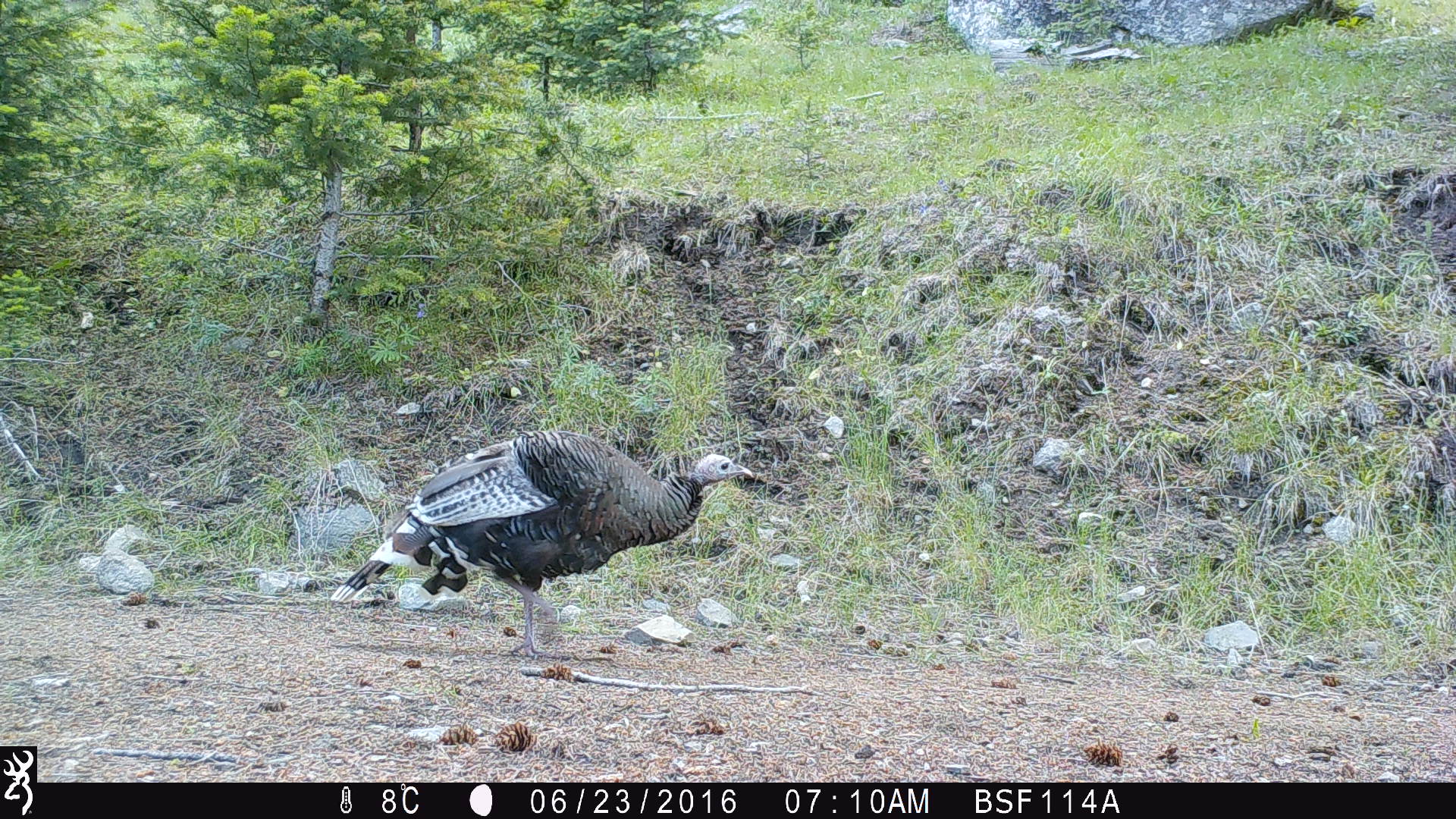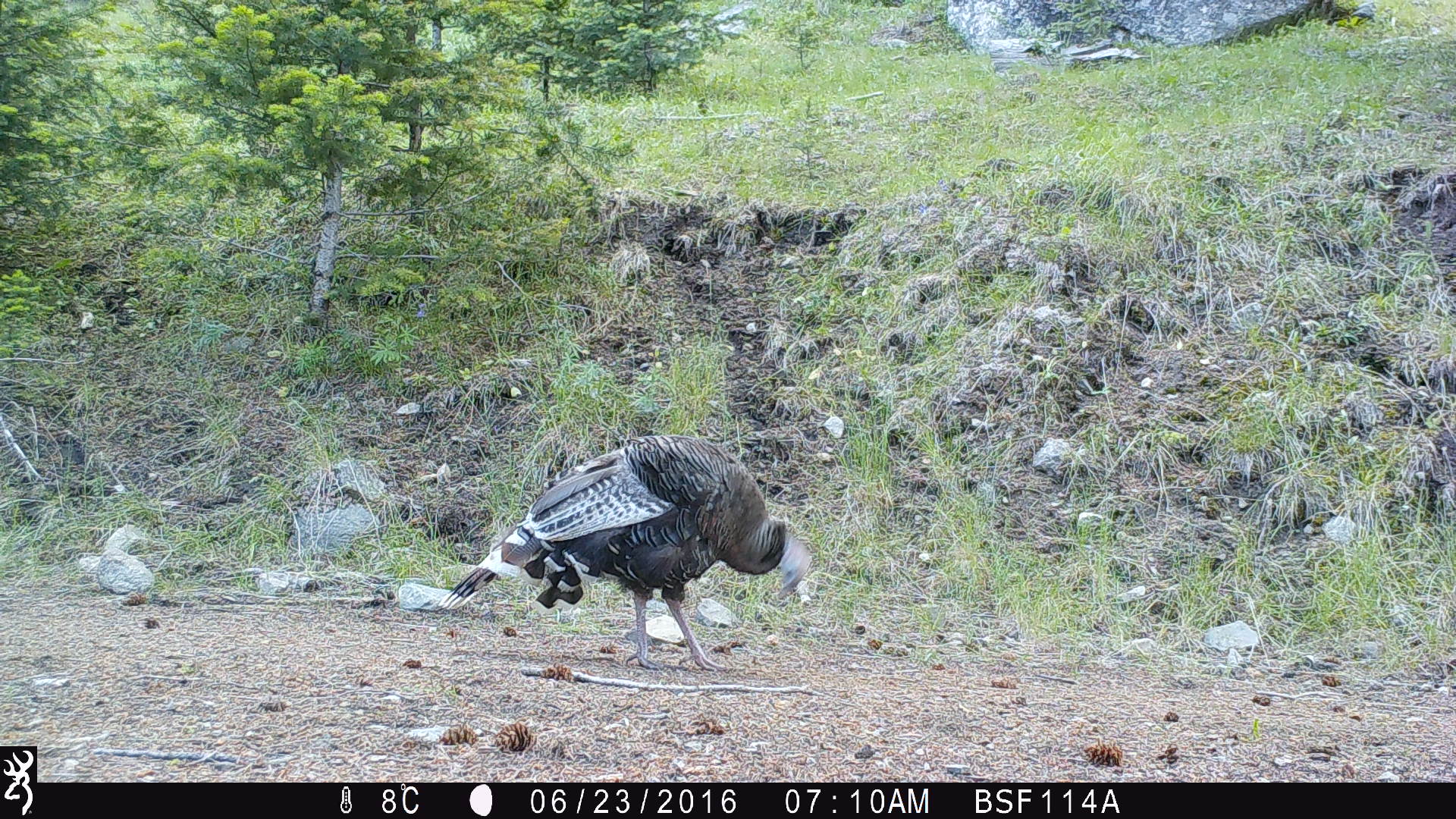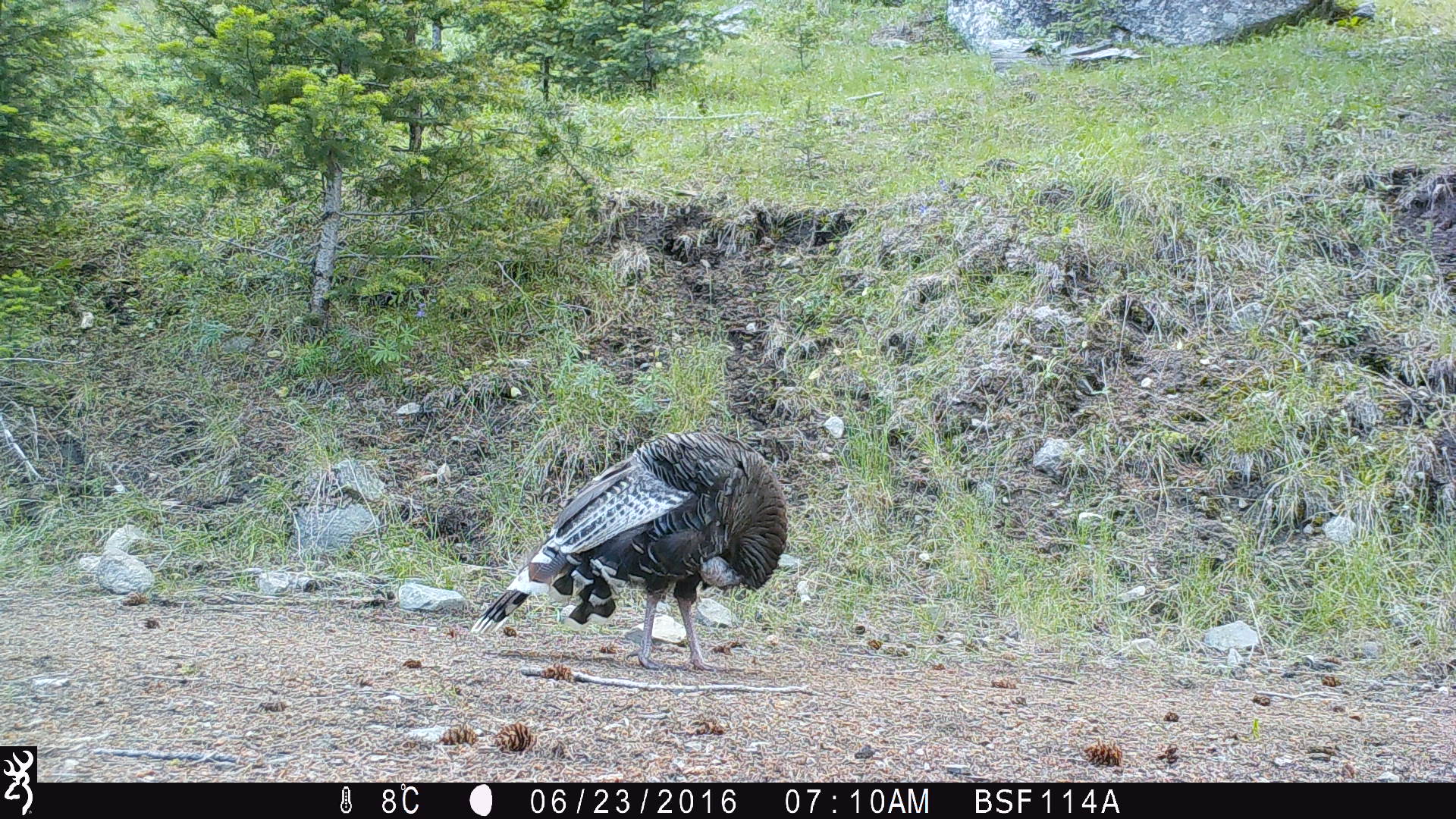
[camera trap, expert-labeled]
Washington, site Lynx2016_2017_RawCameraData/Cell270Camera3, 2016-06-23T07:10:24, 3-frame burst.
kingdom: Animalia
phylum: Chordata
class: Aves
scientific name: Aves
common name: birds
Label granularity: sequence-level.